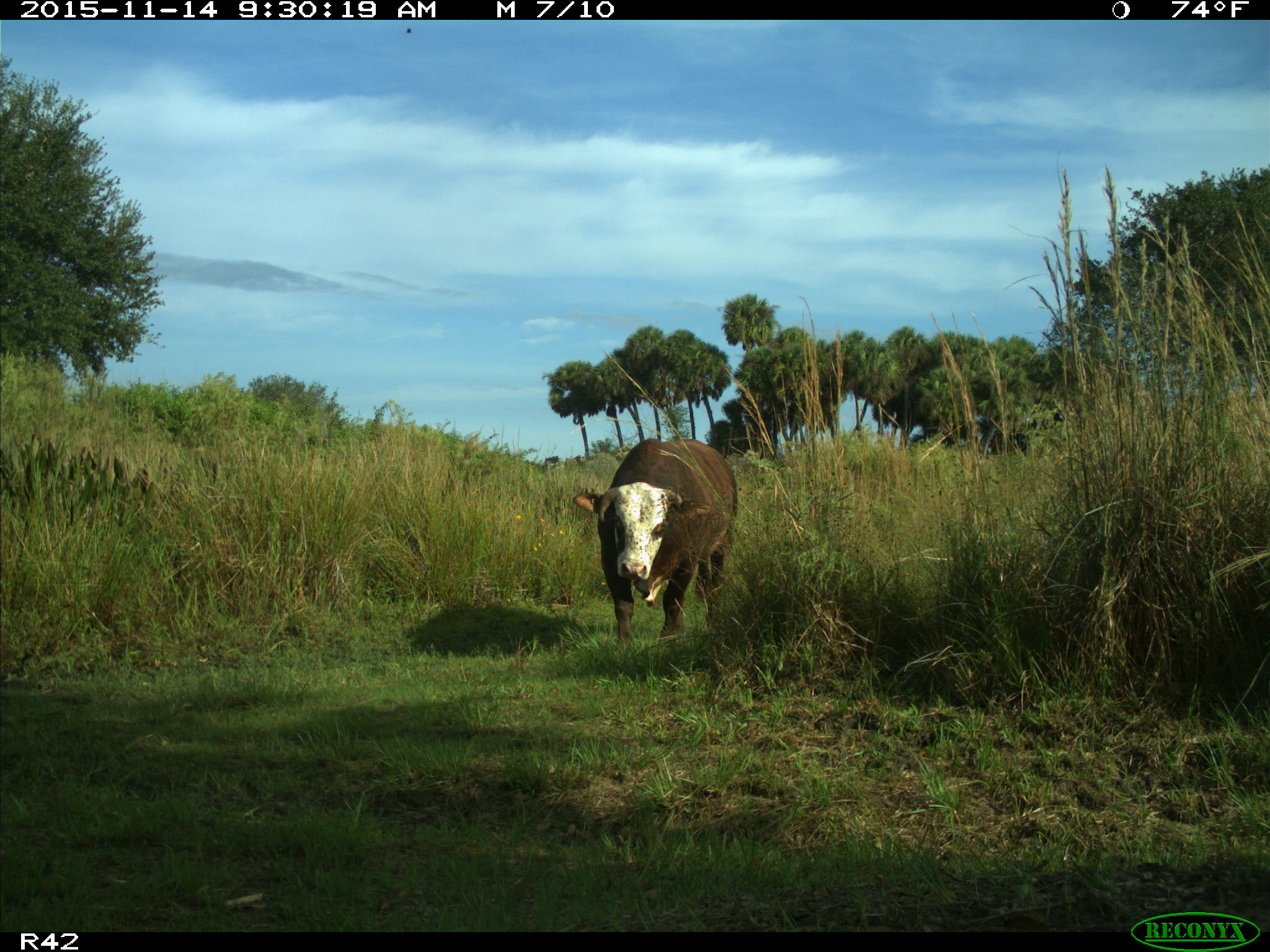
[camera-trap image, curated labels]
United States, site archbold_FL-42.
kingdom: Animalia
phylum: Chordata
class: Mammalia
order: Artiodactyla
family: Bovidae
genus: Bos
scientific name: Bos taurus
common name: domestic cow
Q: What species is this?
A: Bos taurus (domestic cow).